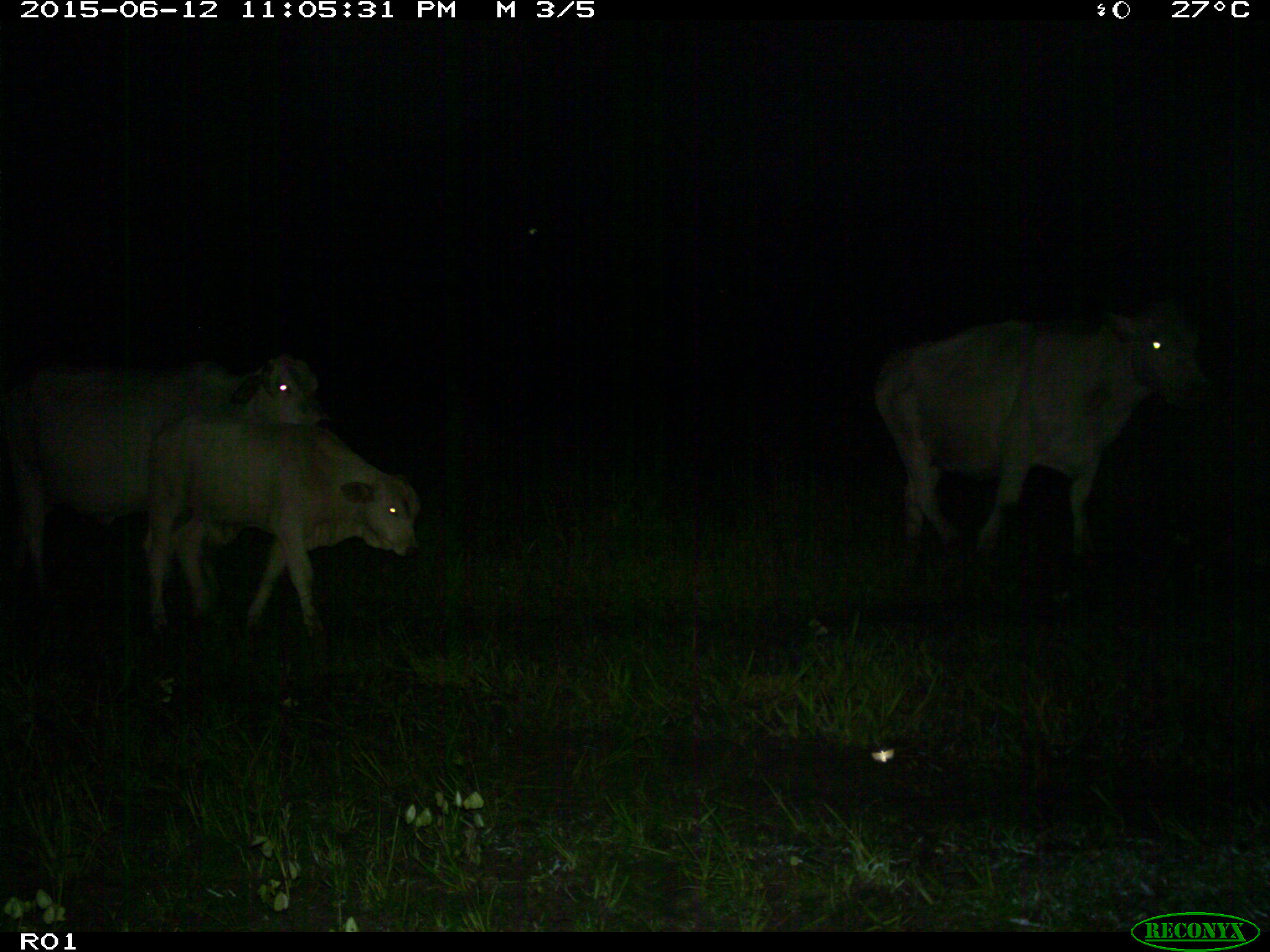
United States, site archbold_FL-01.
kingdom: Animalia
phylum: Chordata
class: Mammalia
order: Artiodactyla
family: Bovidae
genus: Bos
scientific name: Bos taurus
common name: domestic cow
Bos taurus (domestic cow).